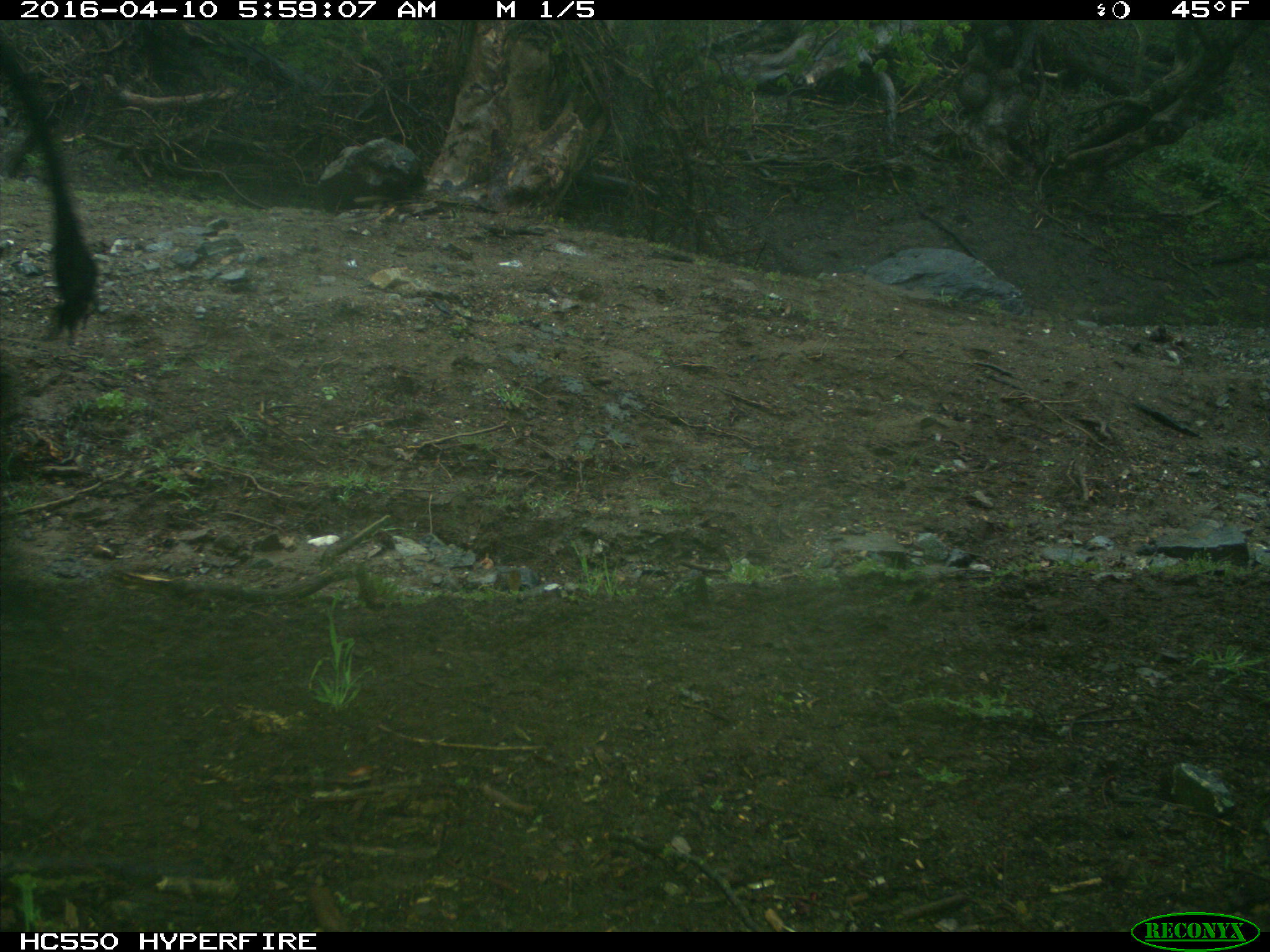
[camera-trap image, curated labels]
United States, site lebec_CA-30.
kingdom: Animalia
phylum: Chordata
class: Mammalia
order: Artiodactyla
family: Bovidae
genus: Bos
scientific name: Bos taurus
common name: domestic cow